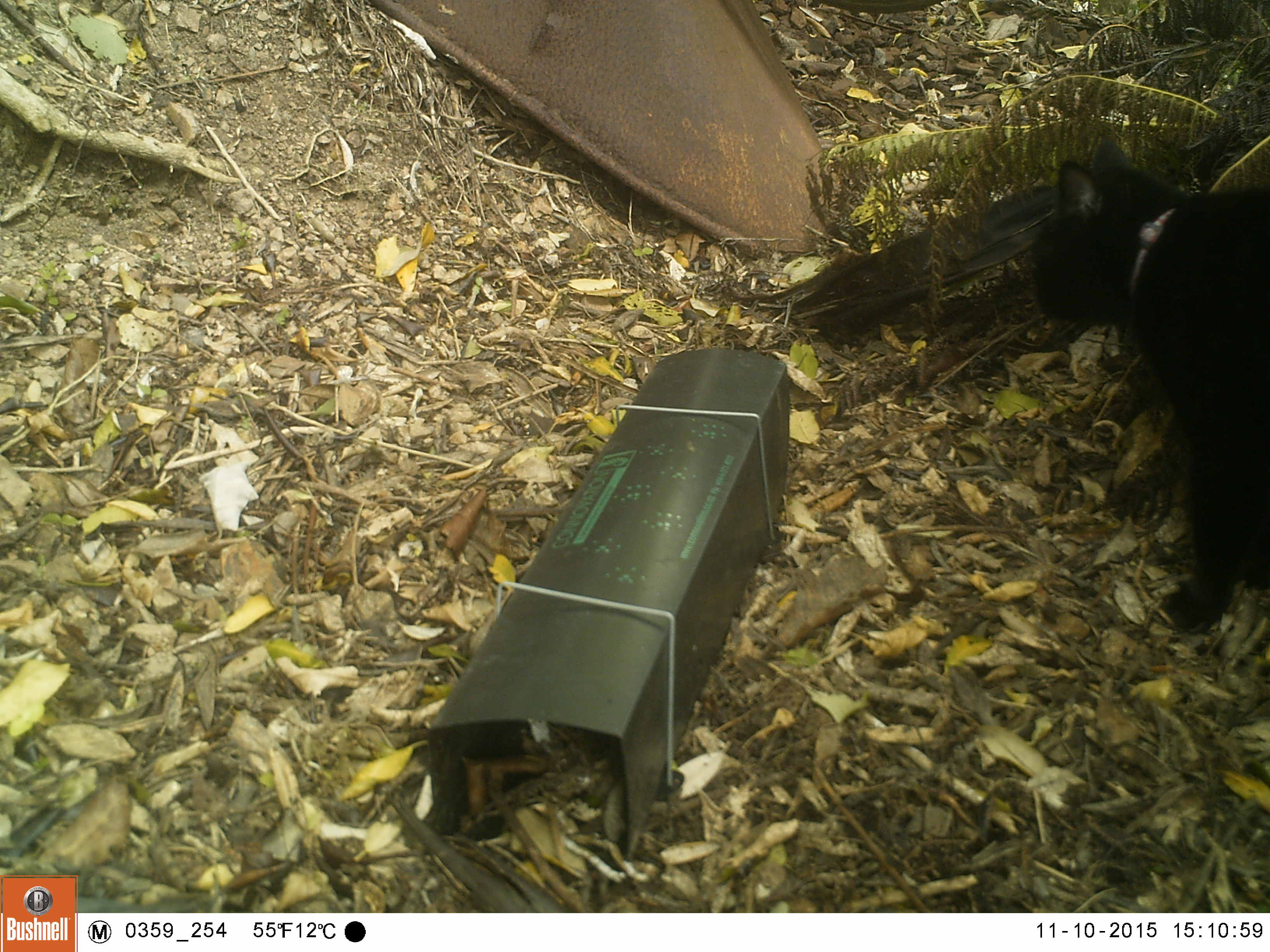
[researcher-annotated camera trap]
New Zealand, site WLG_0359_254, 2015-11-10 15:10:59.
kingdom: Animalia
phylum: Chordata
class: Mammalia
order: Carnivora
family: Felidae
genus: Felis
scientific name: Felis catus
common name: domestic cat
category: cat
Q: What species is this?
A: Cat (domestic cat) (Felis catus).